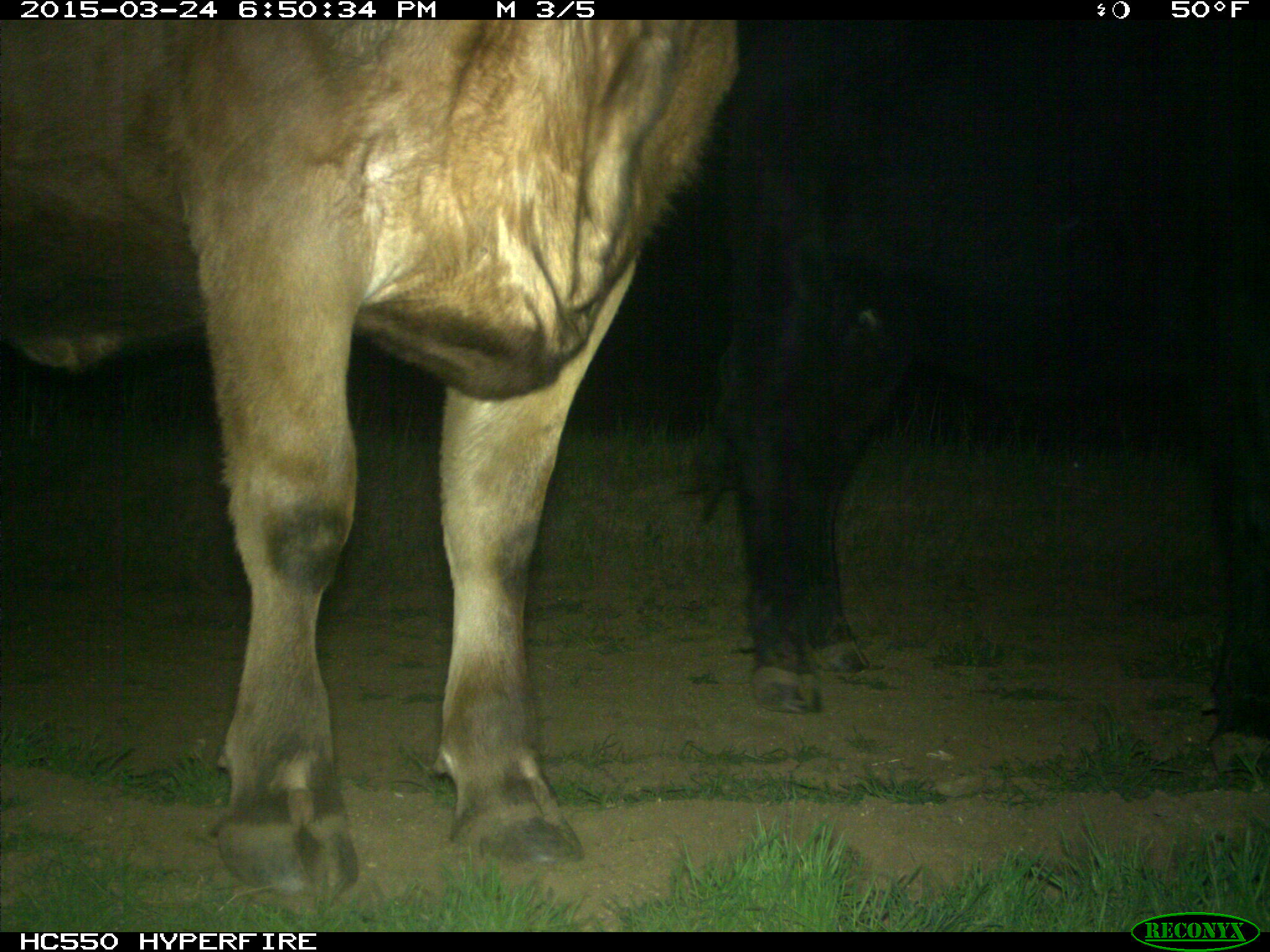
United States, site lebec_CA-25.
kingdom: Animalia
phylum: Chordata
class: Mammalia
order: Artiodactyla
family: Bovidae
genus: Bos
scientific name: Bos taurus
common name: domestic cow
Bos taurus (domestic cow).